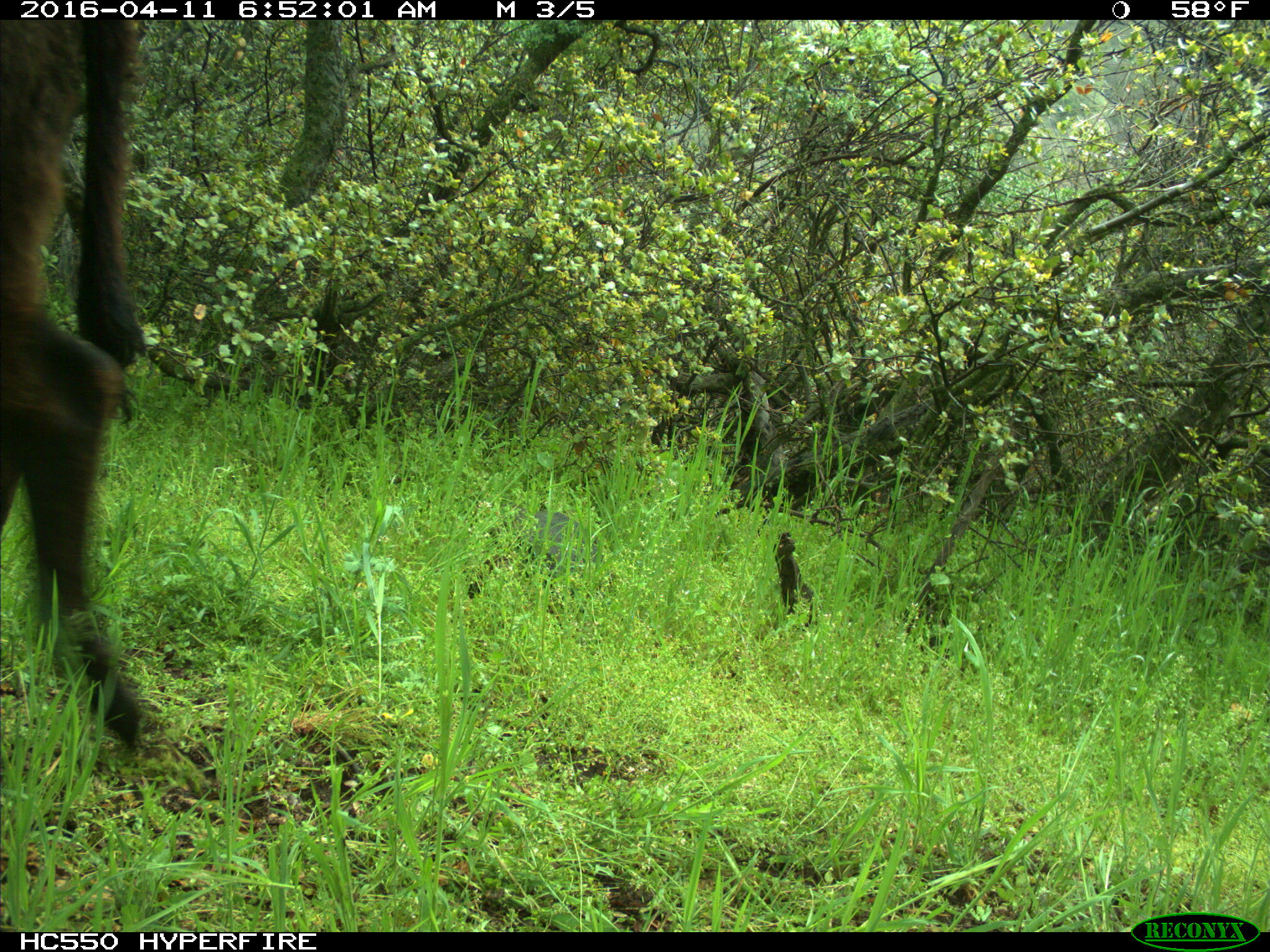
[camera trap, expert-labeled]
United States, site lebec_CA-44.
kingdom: Animalia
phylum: Chordata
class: Mammalia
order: Artiodactyla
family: Bovidae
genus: Bos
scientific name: Bos taurus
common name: domestic cow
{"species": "Bos taurus (domestic cow)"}